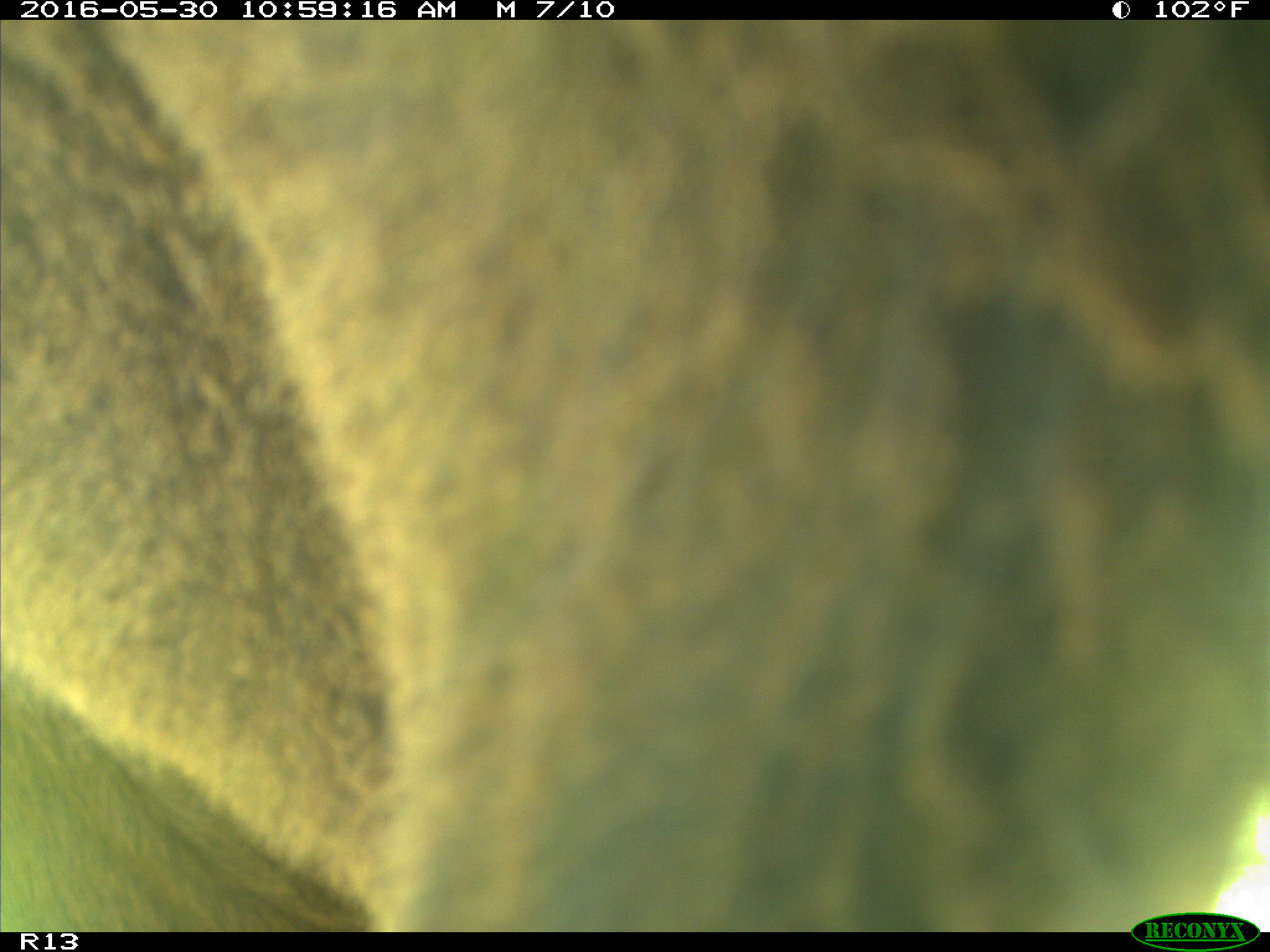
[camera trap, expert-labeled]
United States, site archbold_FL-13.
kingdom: Animalia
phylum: Chordata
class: Mammalia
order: Artiodactyla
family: Bovidae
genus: Bos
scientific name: Bos taurus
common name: domestic cow